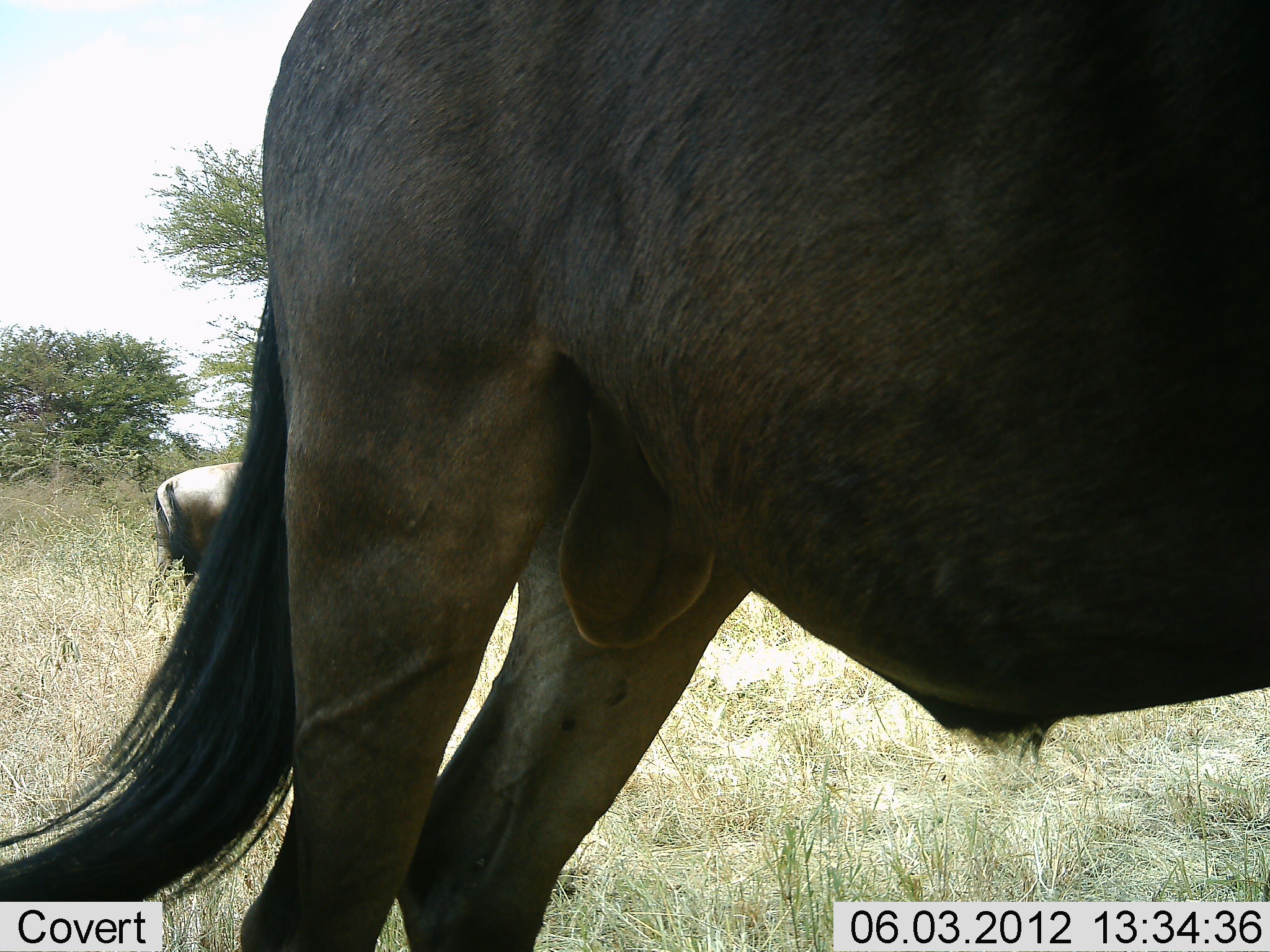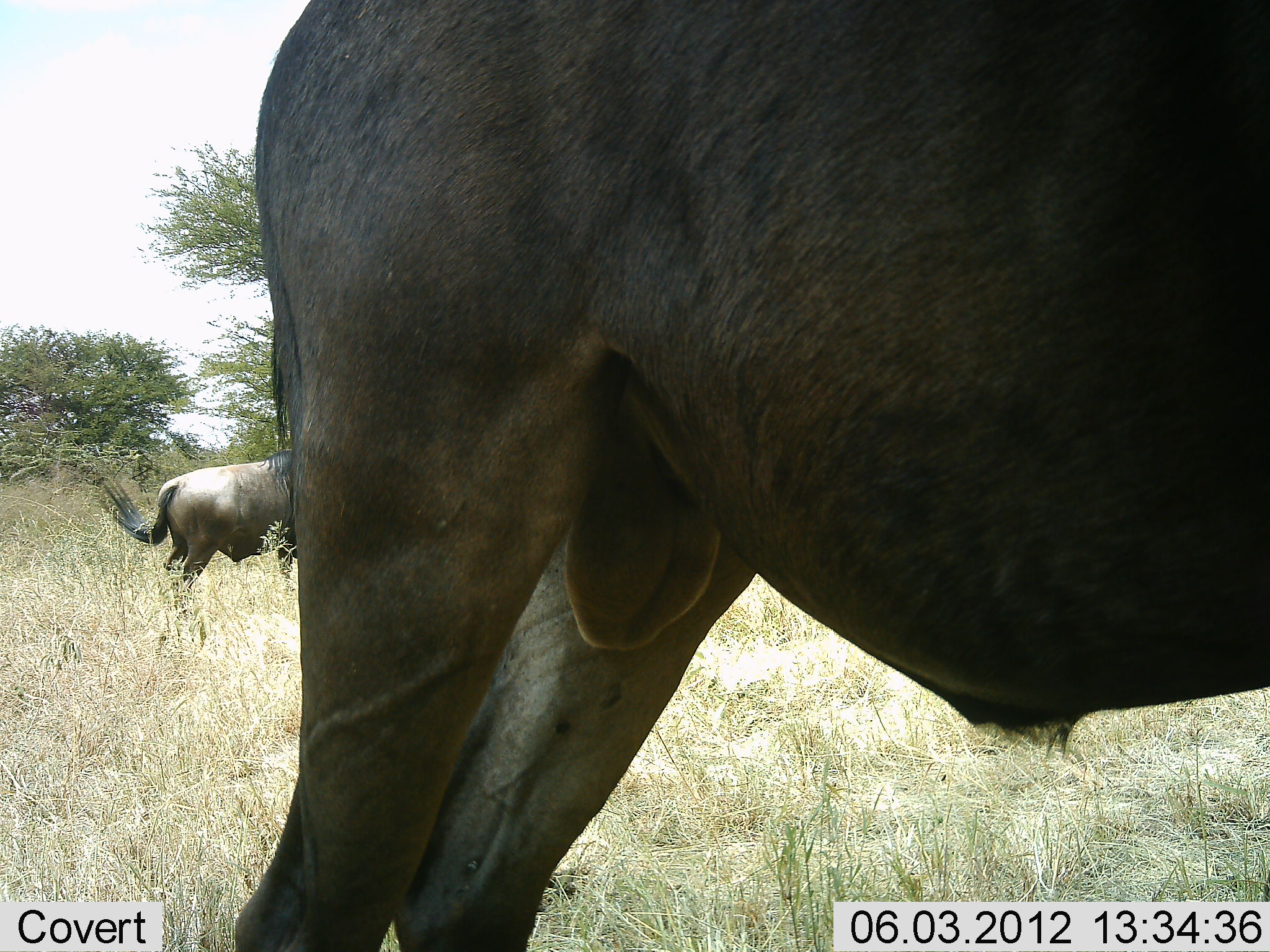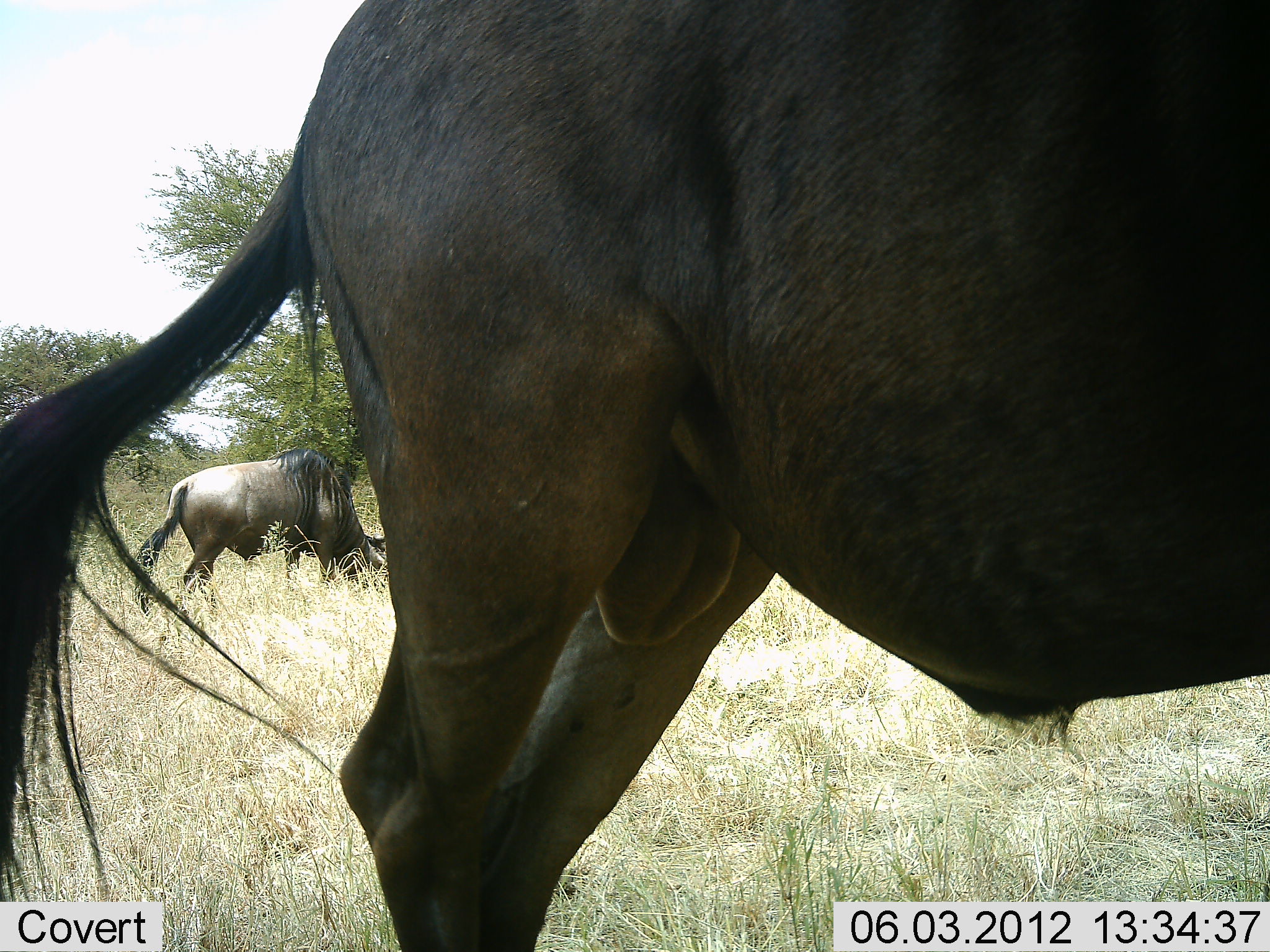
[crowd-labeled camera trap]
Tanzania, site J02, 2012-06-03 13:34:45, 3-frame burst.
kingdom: Animalia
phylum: Chordata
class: Mammalia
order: Artiodactyla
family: Bovidae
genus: Connochaetes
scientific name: Connochaetes taurinus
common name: blue wildebeest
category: wildebeest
Wildebeest (blue wildebeest) (Connochaetes taurinus), count 2. Behavior (volunteer vote fractions): standing 90%, resting 0%, moving 0%, interacting 0%. Young present (vote fraction): 0%. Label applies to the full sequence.